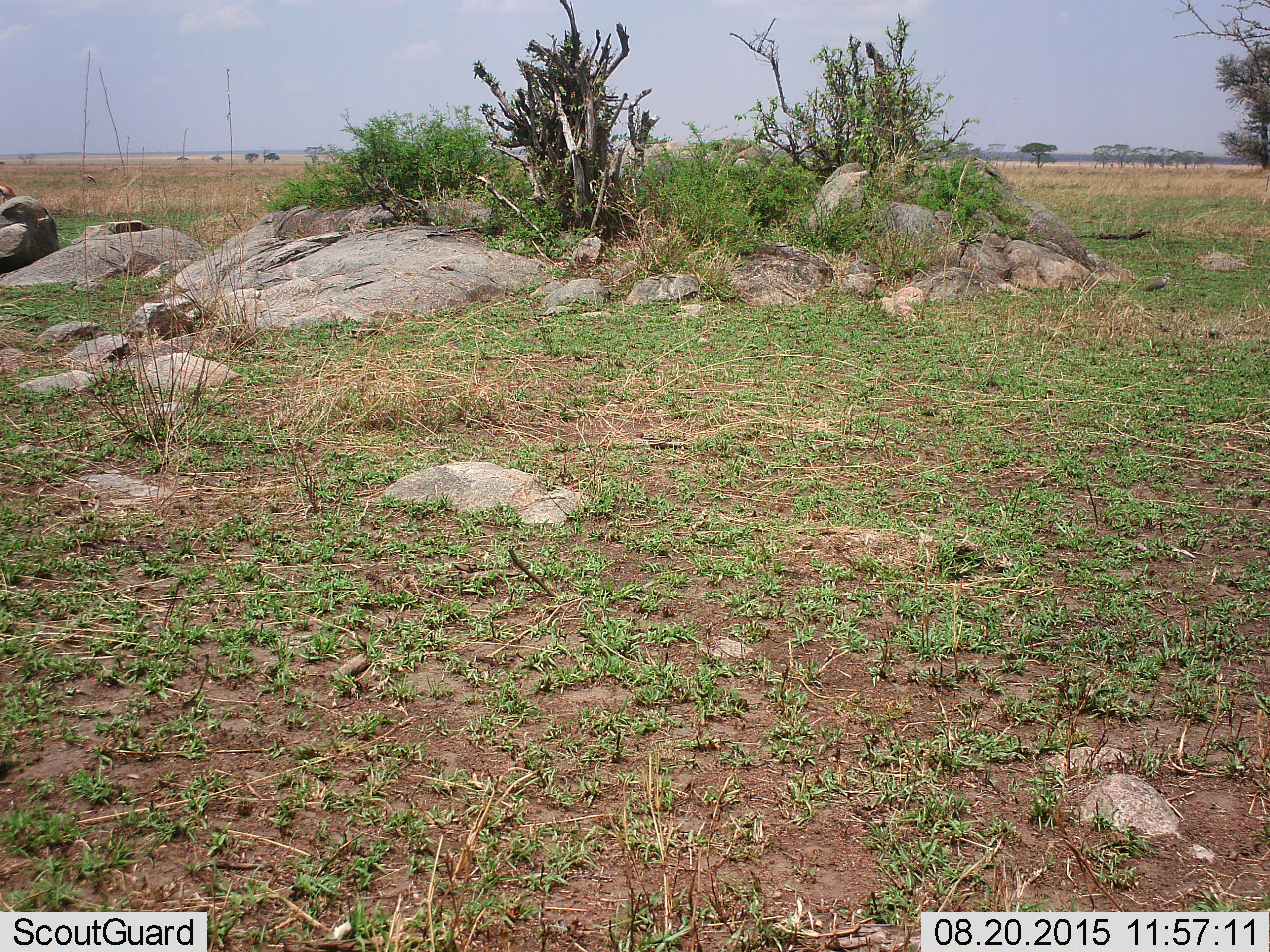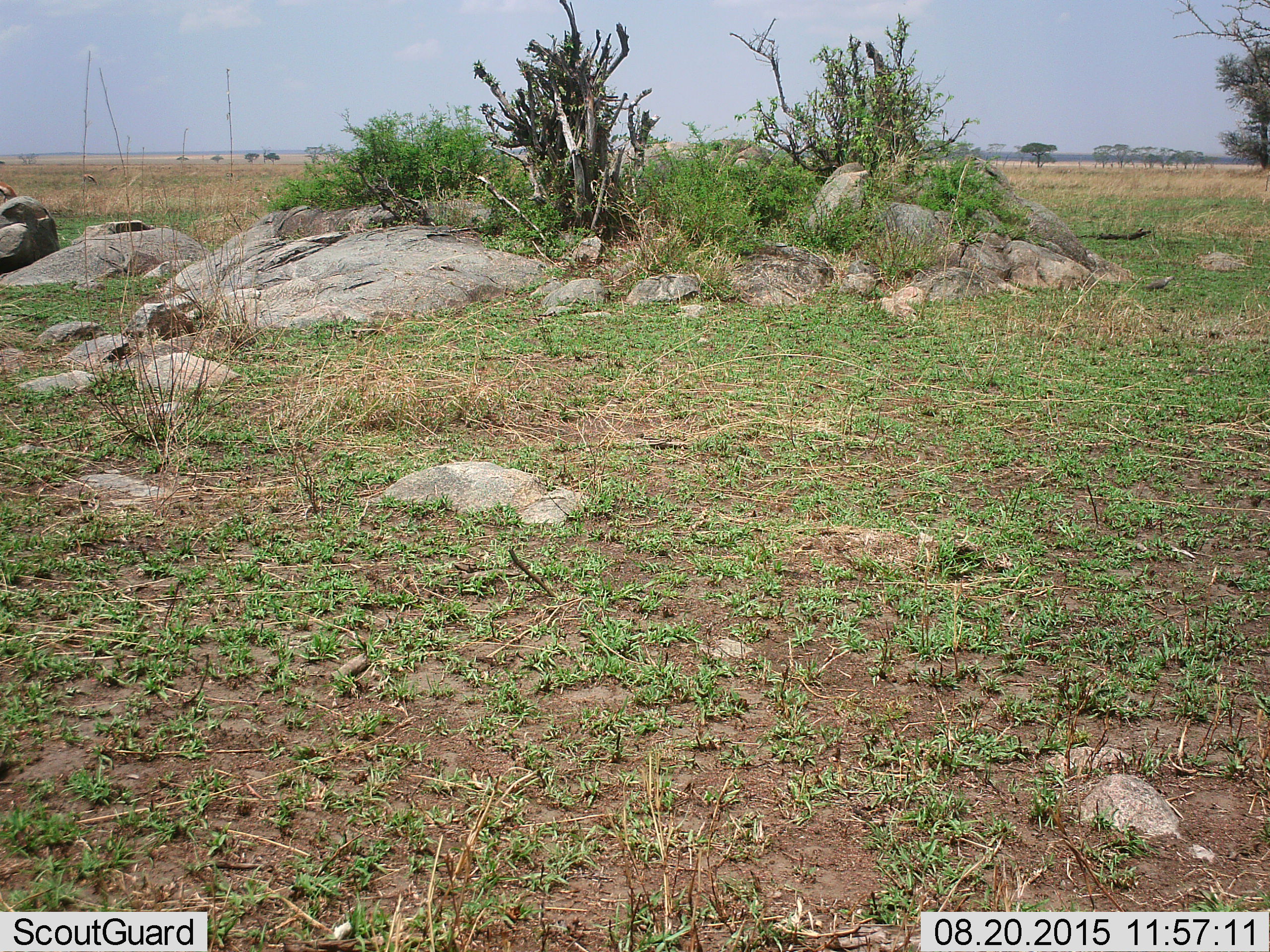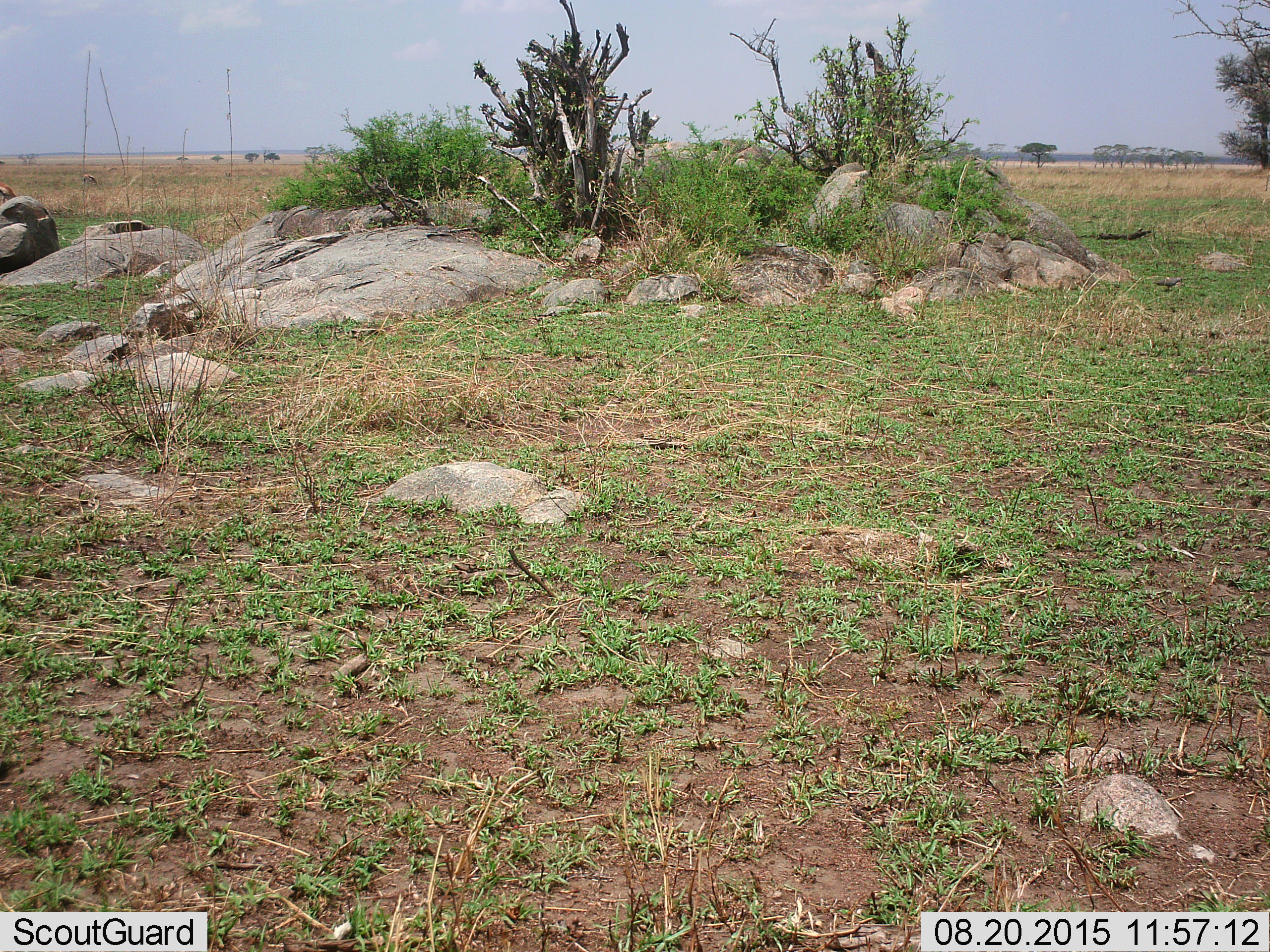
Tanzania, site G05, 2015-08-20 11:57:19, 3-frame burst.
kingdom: Animalia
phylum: Chordata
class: Aves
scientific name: Aves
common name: bird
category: otherbird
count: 1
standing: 0%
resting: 0%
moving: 100%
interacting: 0%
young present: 0%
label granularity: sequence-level